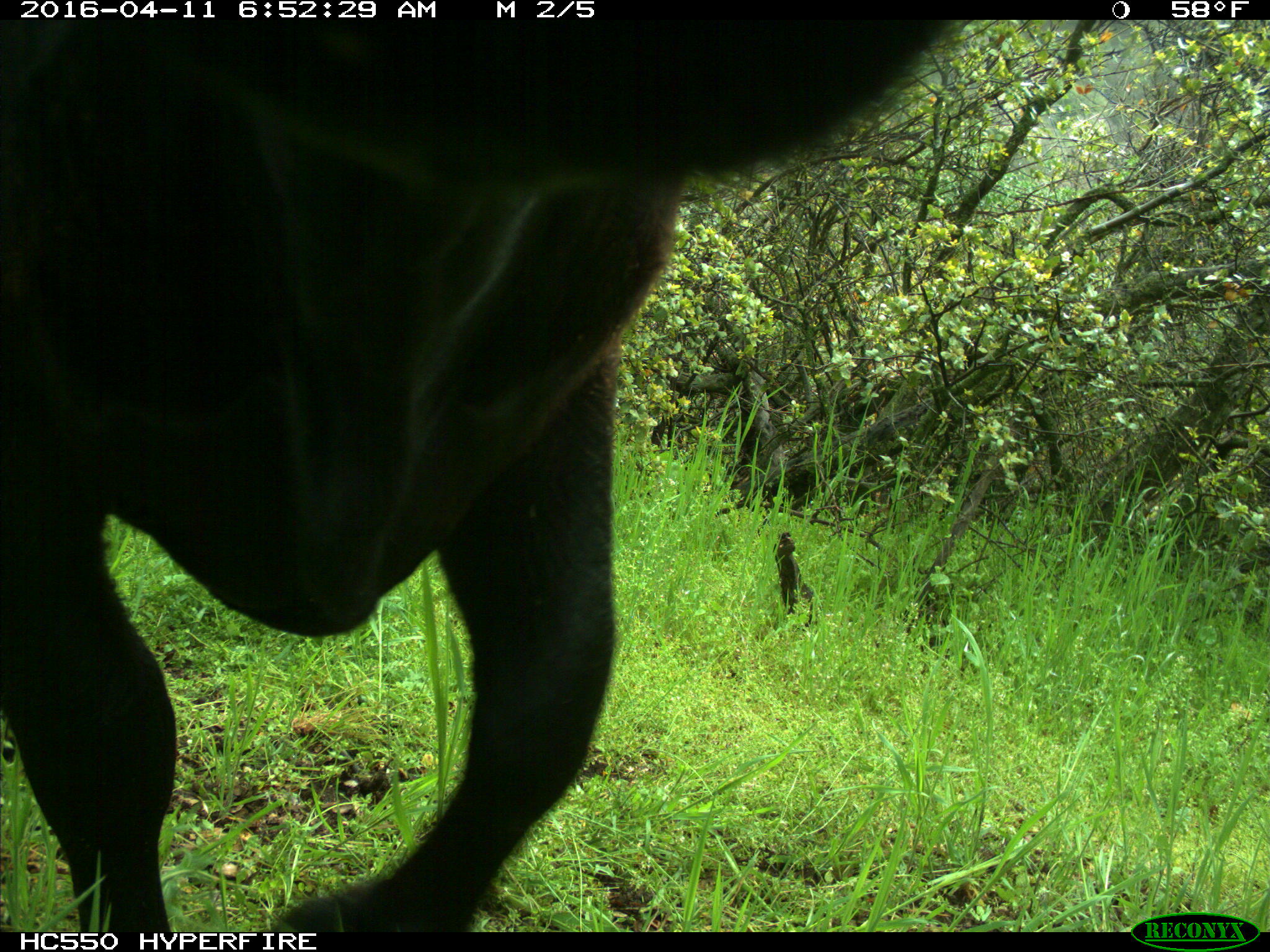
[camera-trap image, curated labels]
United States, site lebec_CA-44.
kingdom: Animalia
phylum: Chordata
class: Mammalia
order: Artiodactyla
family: Bovidae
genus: Bos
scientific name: Bos taurus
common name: domestic cow